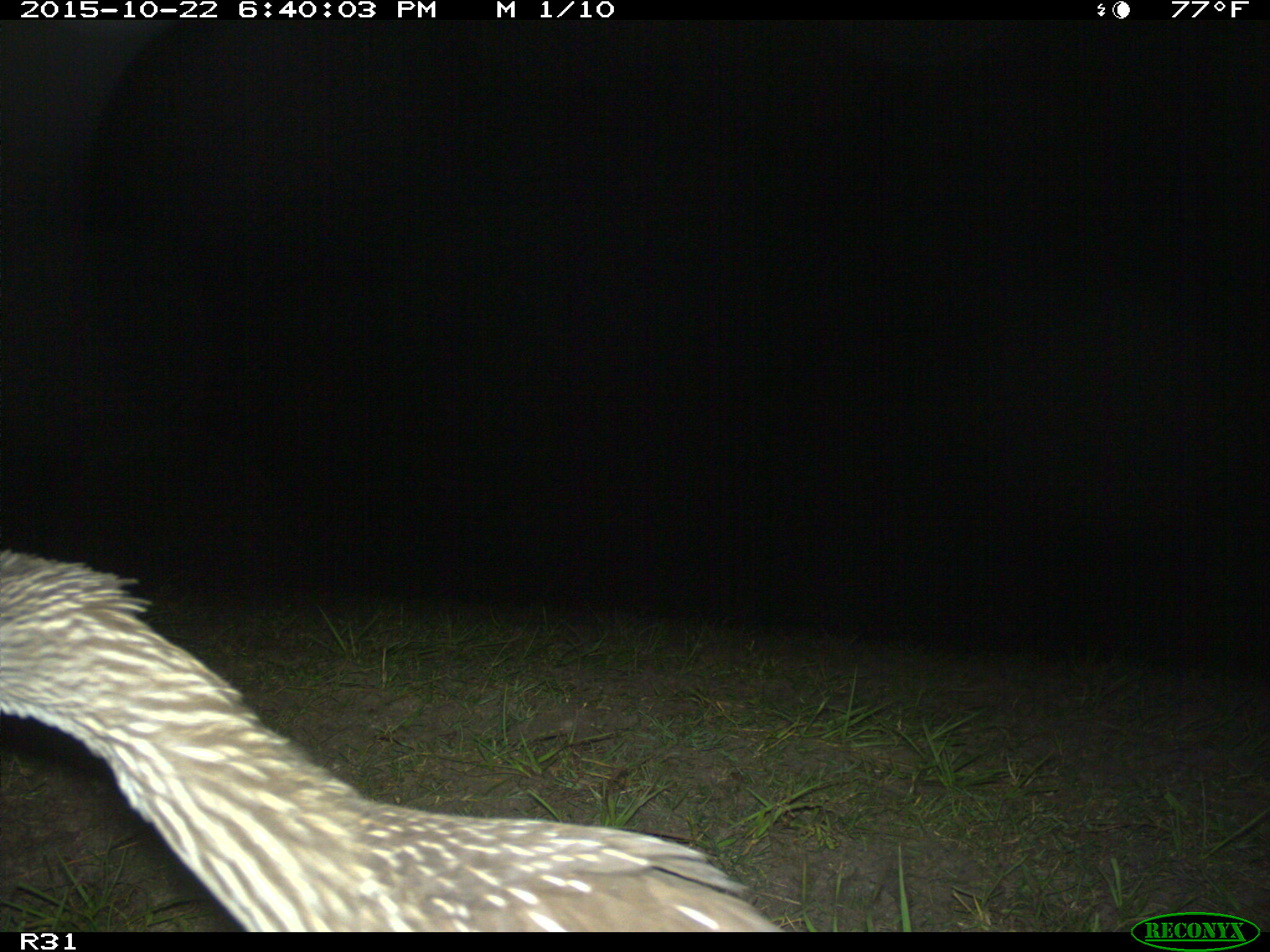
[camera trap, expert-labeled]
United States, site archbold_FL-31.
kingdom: Animalia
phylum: Chordata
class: Aves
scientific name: Aves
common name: birds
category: unidentified bird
Unidentified bird (birds) (Aves).